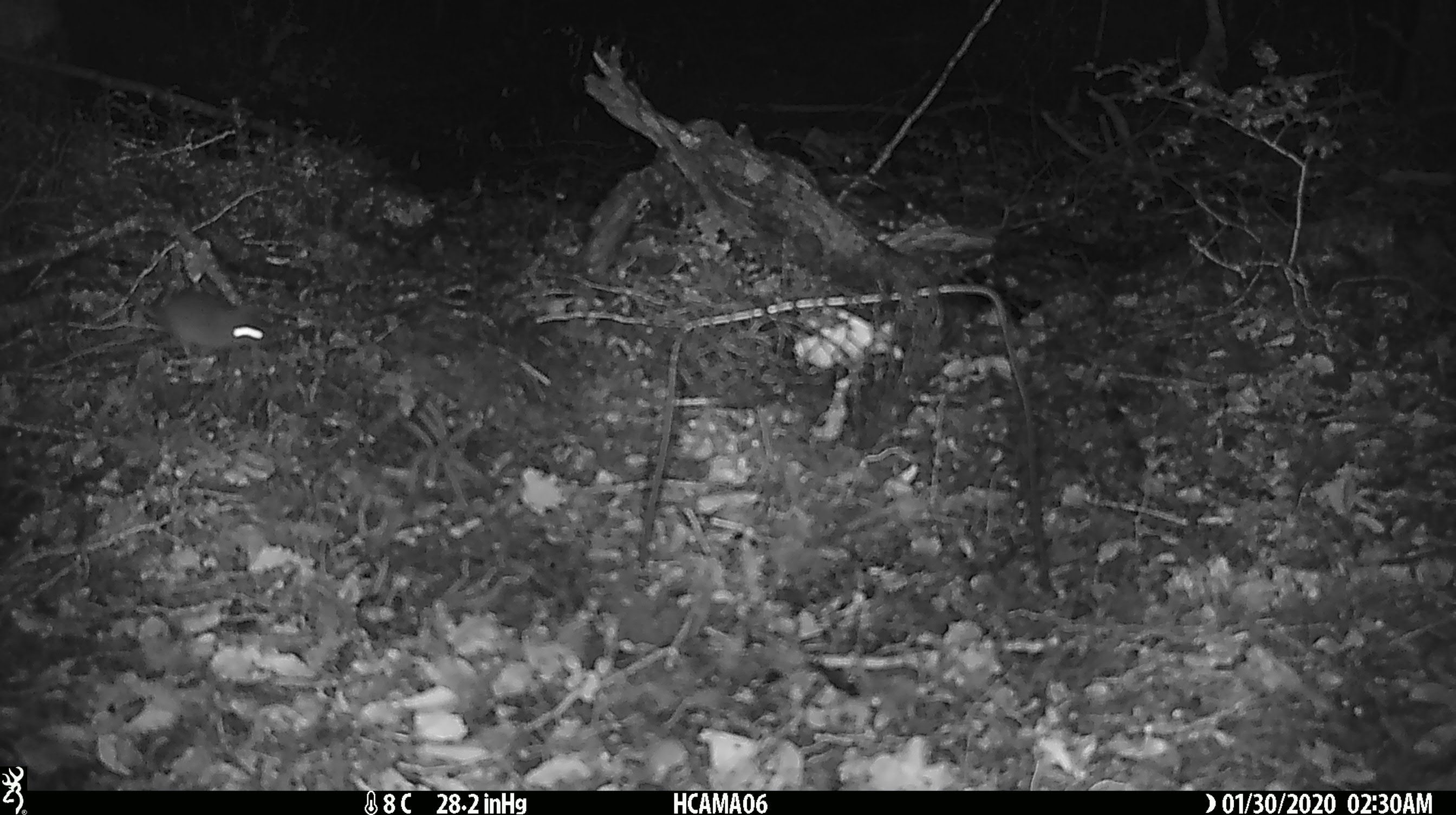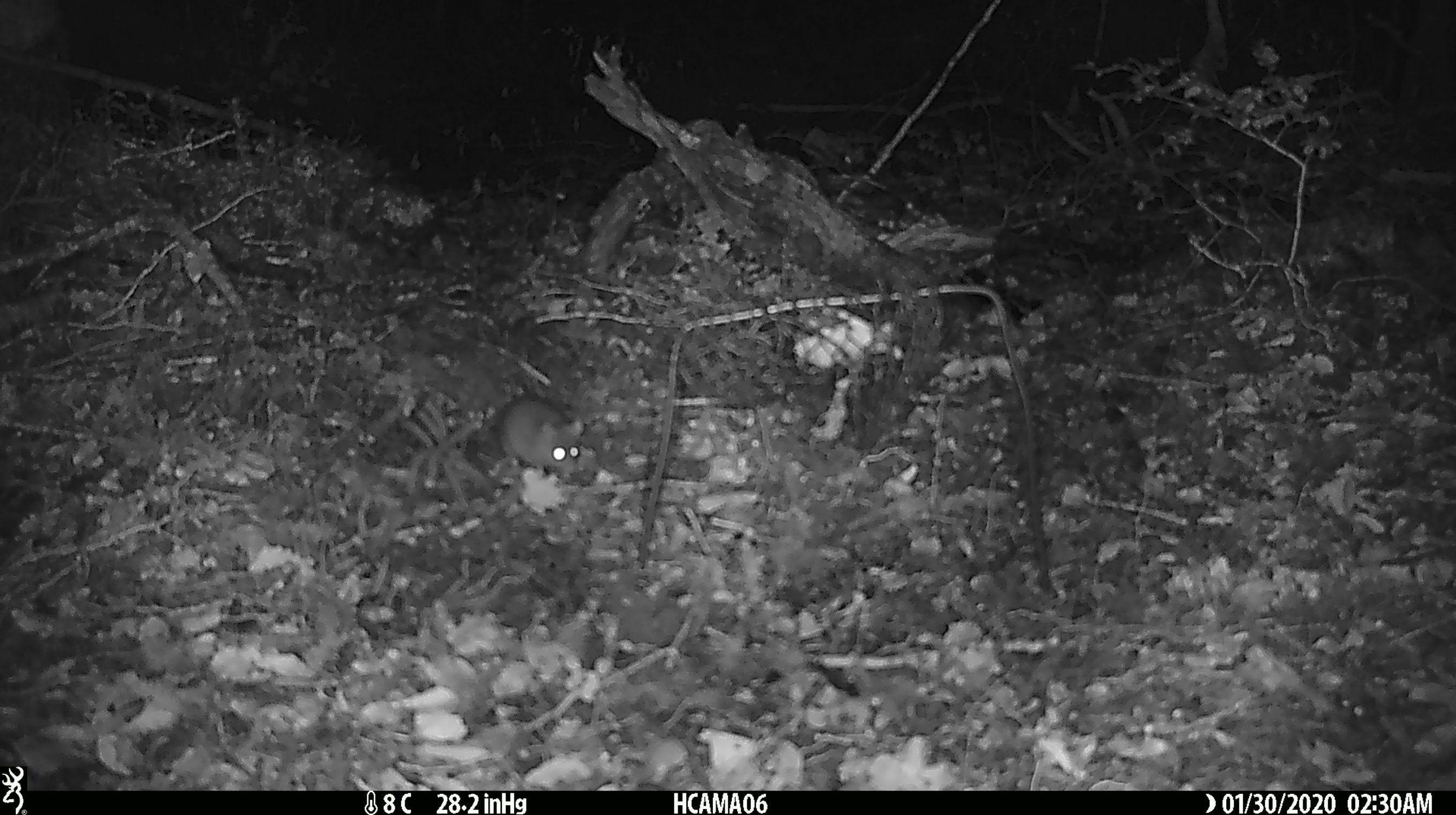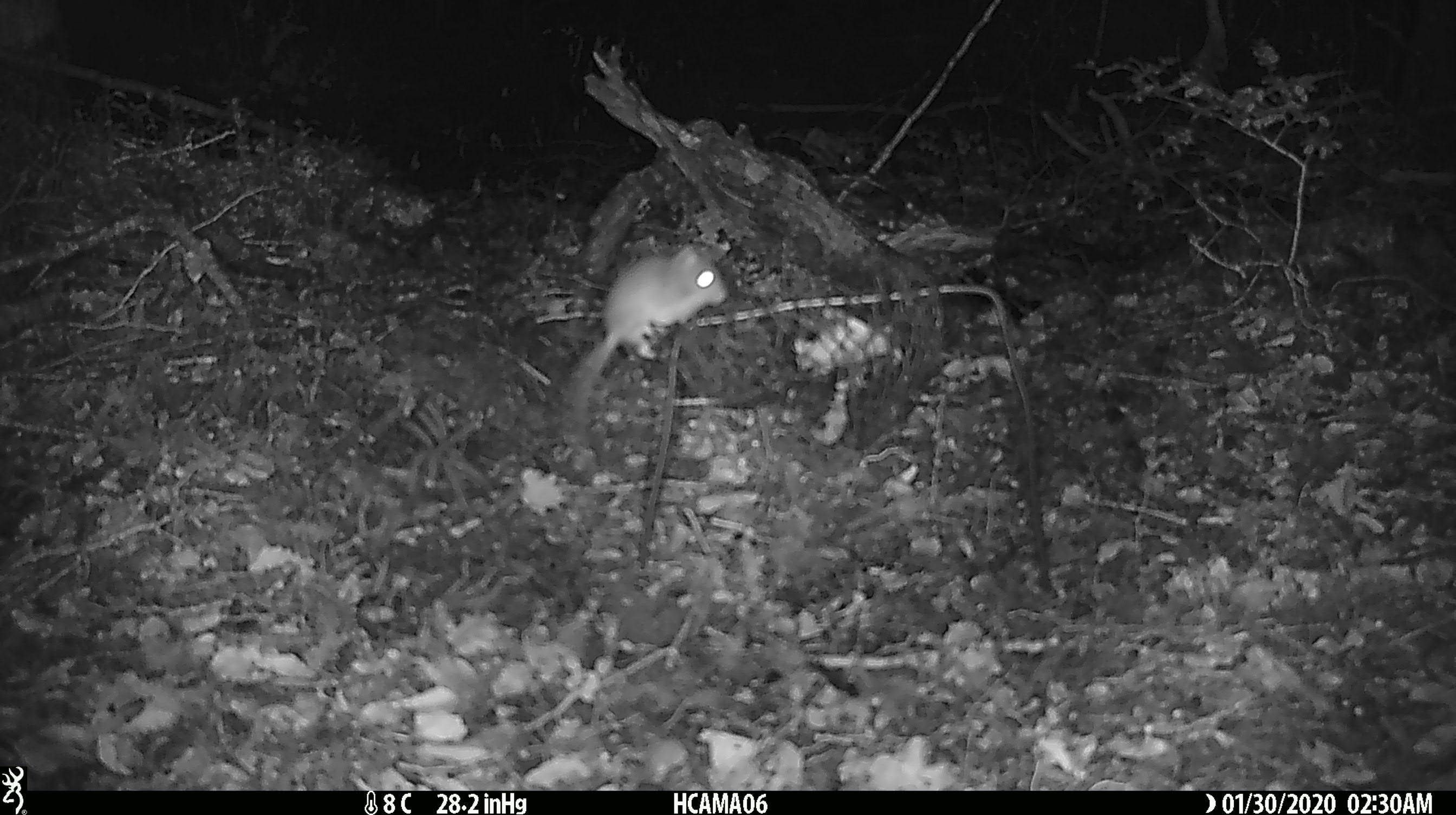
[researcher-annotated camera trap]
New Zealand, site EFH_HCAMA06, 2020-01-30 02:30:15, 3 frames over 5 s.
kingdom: Animalia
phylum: Chordata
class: Mammalia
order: Rodentia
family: Muridae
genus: Mus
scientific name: Mus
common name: mouse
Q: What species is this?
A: Mouse (Mus).